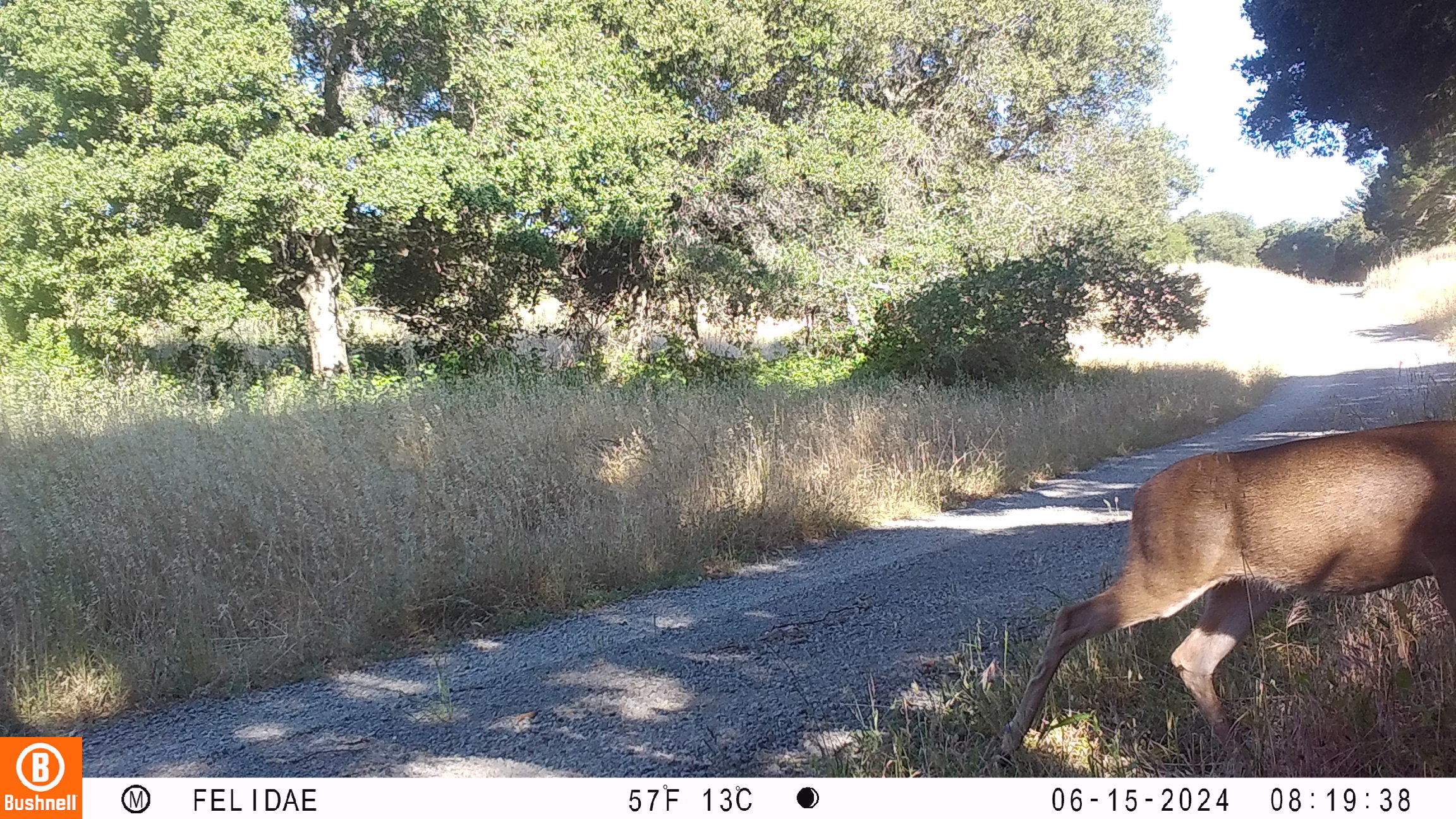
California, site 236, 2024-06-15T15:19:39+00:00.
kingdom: Animalia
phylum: Chordata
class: Mammalia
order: Artiodactyla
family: Cervidae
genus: Odocoileus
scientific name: Odocoileus hemionus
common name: mule deer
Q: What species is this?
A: Mule deer (Odocoileus hemionus).